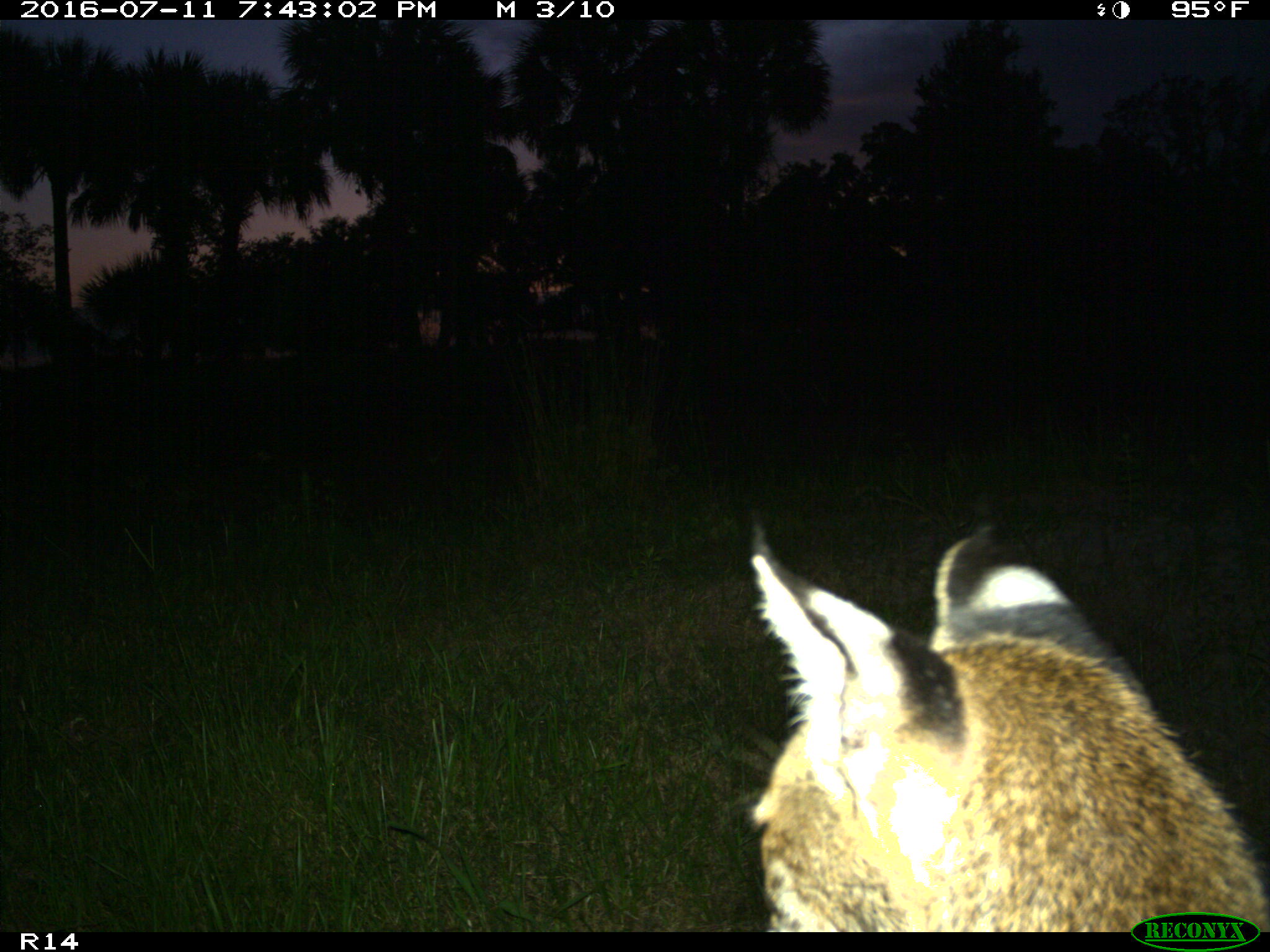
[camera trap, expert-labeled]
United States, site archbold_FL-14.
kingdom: Animalia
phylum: Chordata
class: Mammalia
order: Carnivora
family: Felidae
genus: Lynx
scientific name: Lynx rufus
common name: bobcat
Lynx rufus (bobcat).